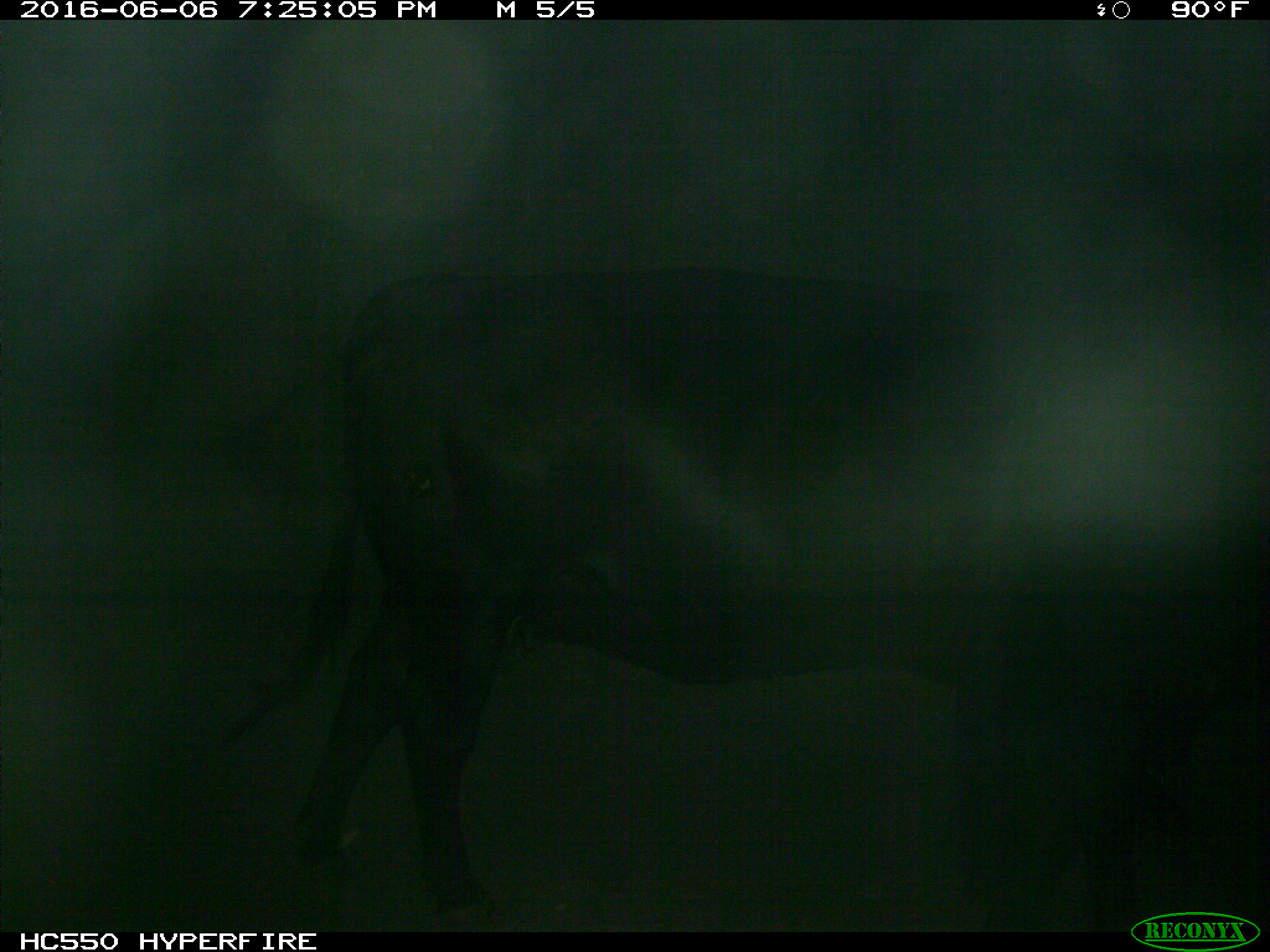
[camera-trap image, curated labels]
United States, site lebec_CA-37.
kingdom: Animalia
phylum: Chordata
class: Mammalia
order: Artiodactyla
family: Bovidae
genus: Bos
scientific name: Bos taurus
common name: domestic cow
Bos taurus (domestic cow).